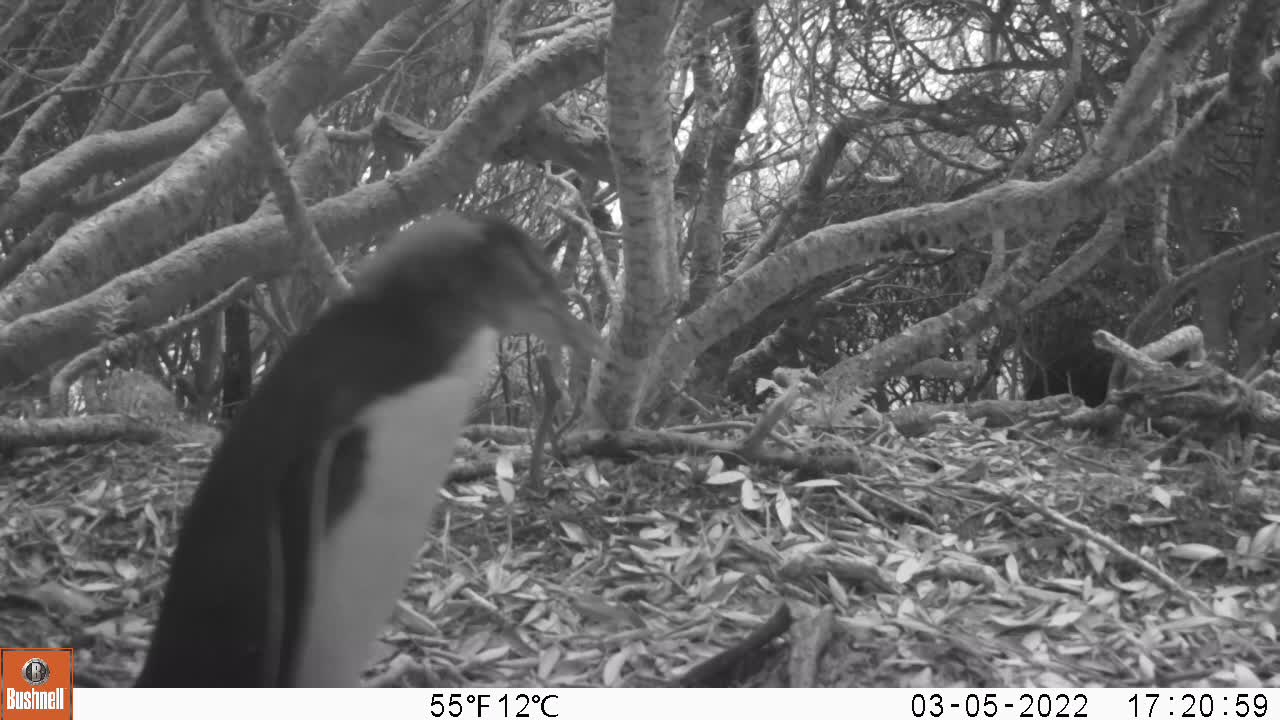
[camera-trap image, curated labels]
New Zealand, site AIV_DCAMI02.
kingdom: Animalia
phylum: Chordata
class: Aves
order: Sphenisciformes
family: Spheniscidae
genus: Megadyptes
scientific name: Megadyptes antipodes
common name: yellow-eyed penguin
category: yellow eyed penguin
Yellow eyed penguin (yellow-eyed penguin) (Megadyptes antipodes).